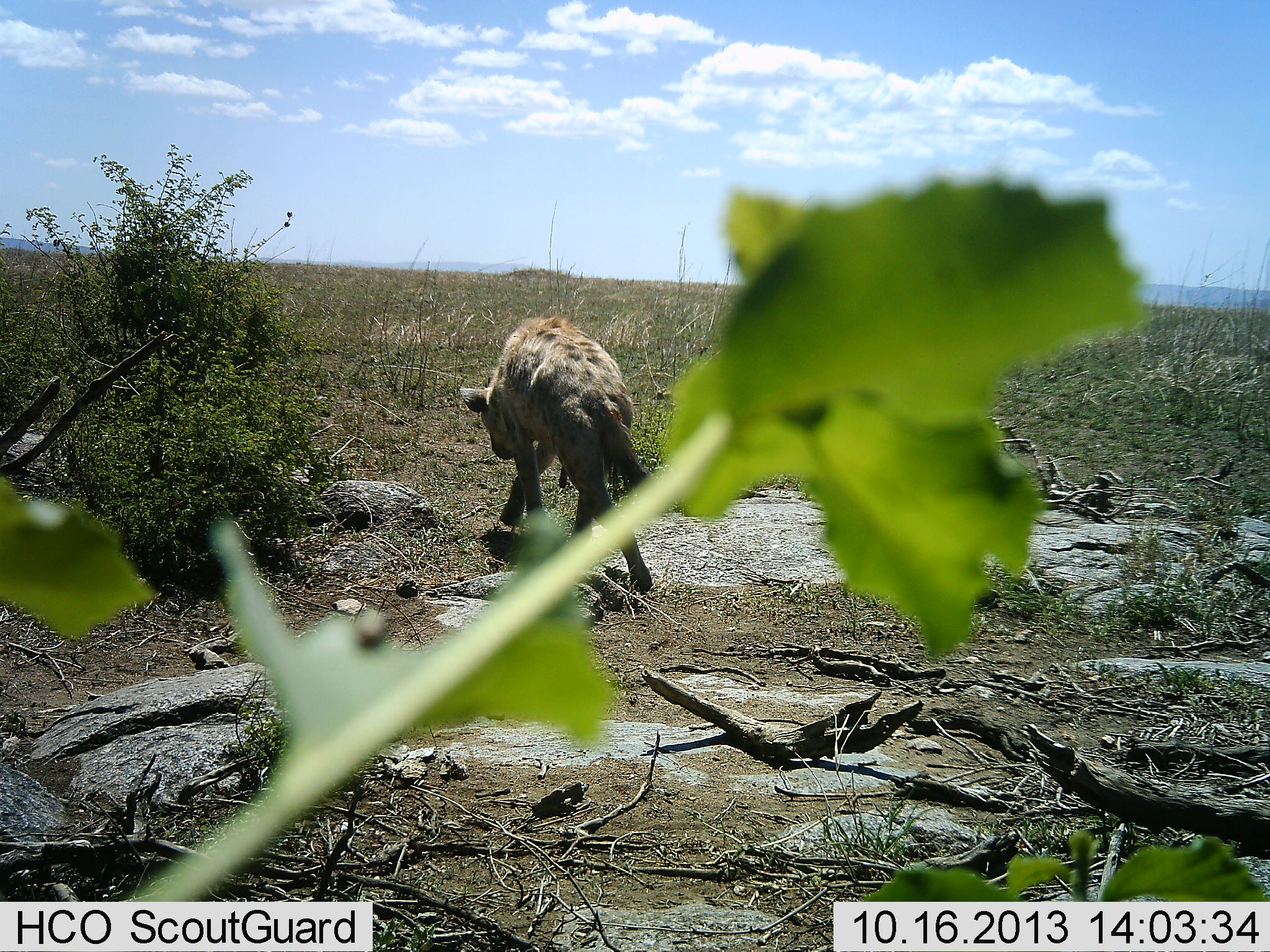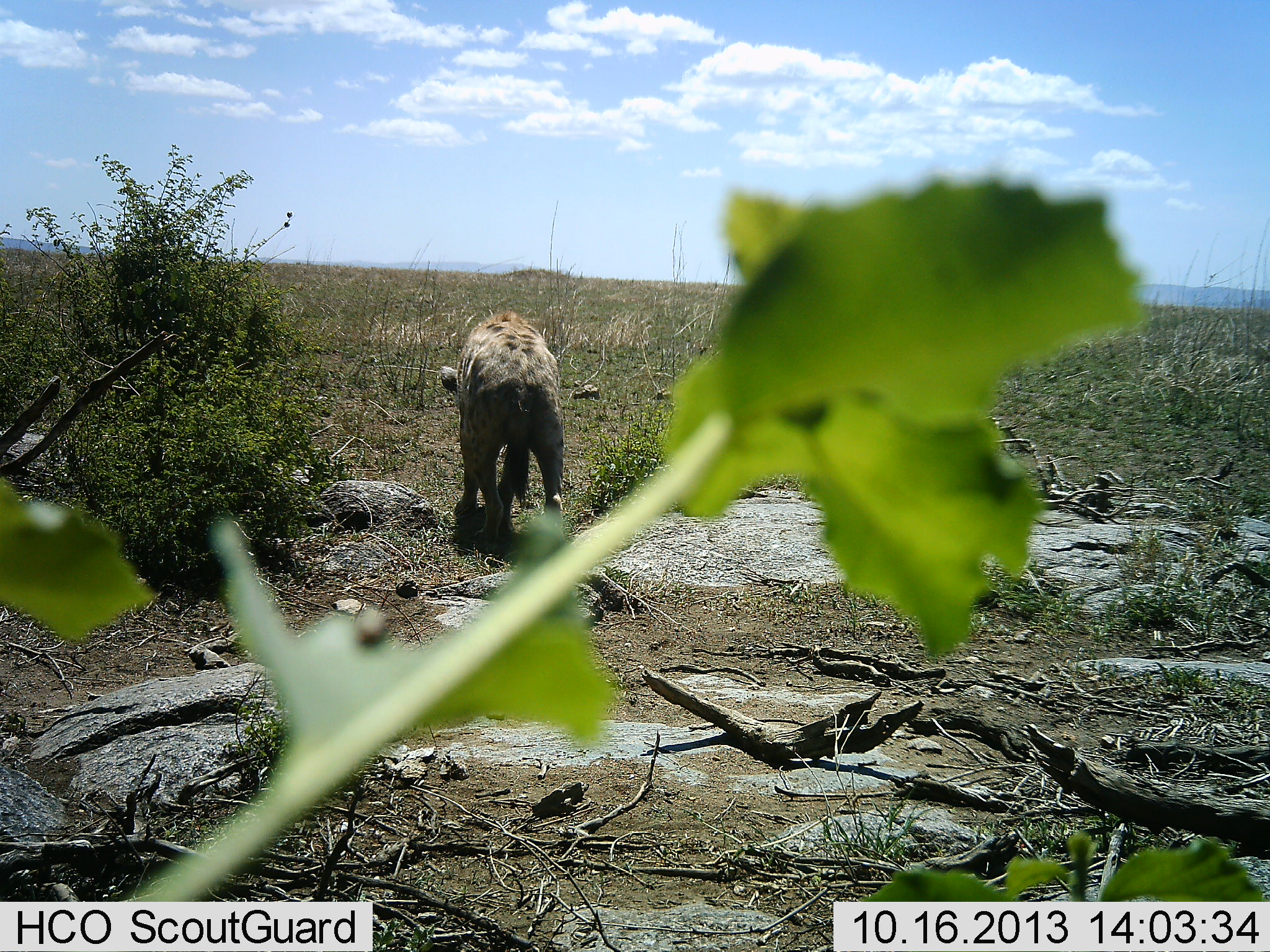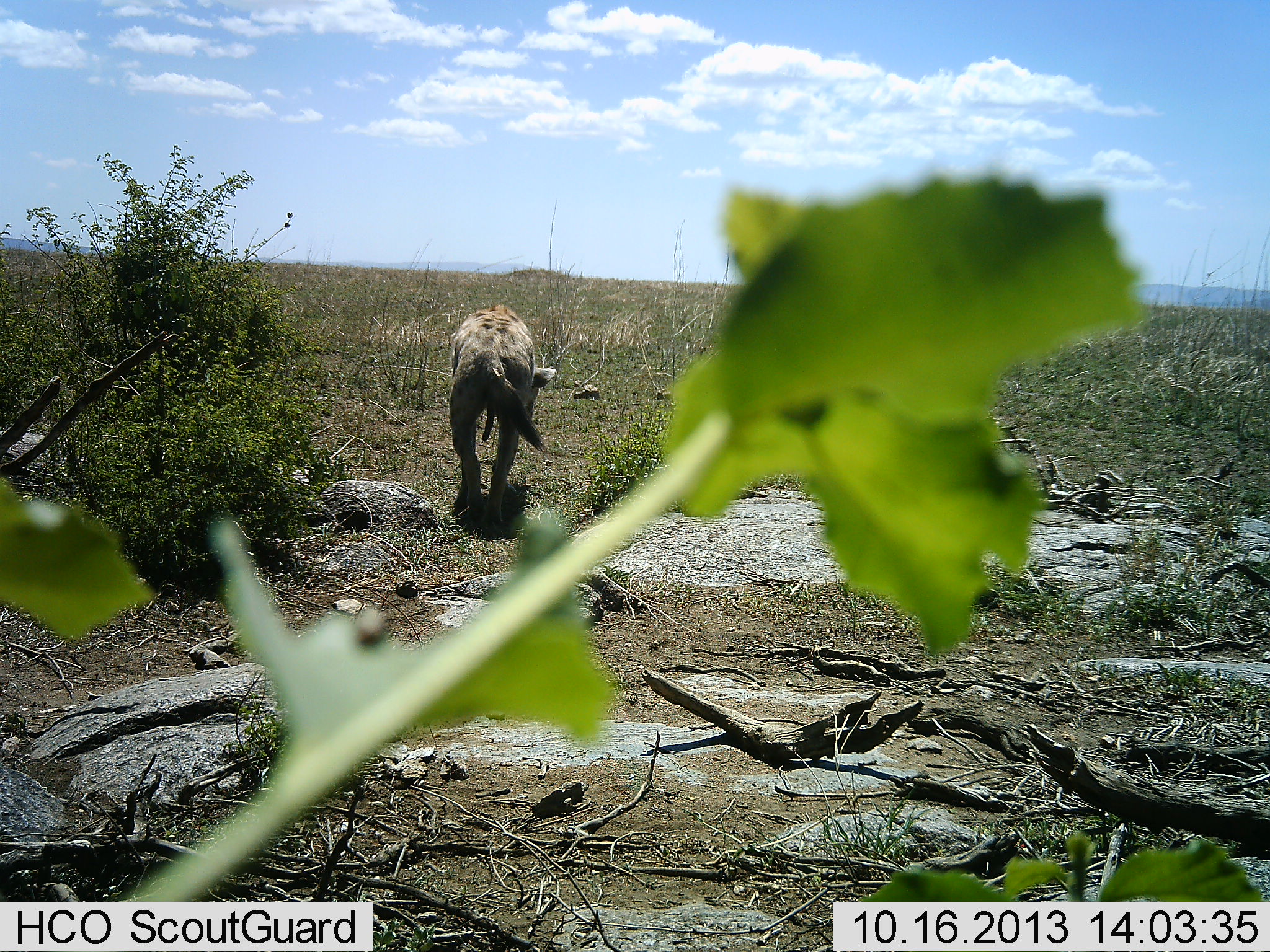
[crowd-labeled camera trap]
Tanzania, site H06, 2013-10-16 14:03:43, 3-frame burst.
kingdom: Animalia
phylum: Chordata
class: Mammalia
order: Carnivora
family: Hyaenidae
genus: Crocuta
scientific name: Crocuta crocuta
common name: spotted hyena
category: hyenaspotted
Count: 1.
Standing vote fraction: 0%.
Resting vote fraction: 0%.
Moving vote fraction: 100%.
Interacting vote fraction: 0%.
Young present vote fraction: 0%.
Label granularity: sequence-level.